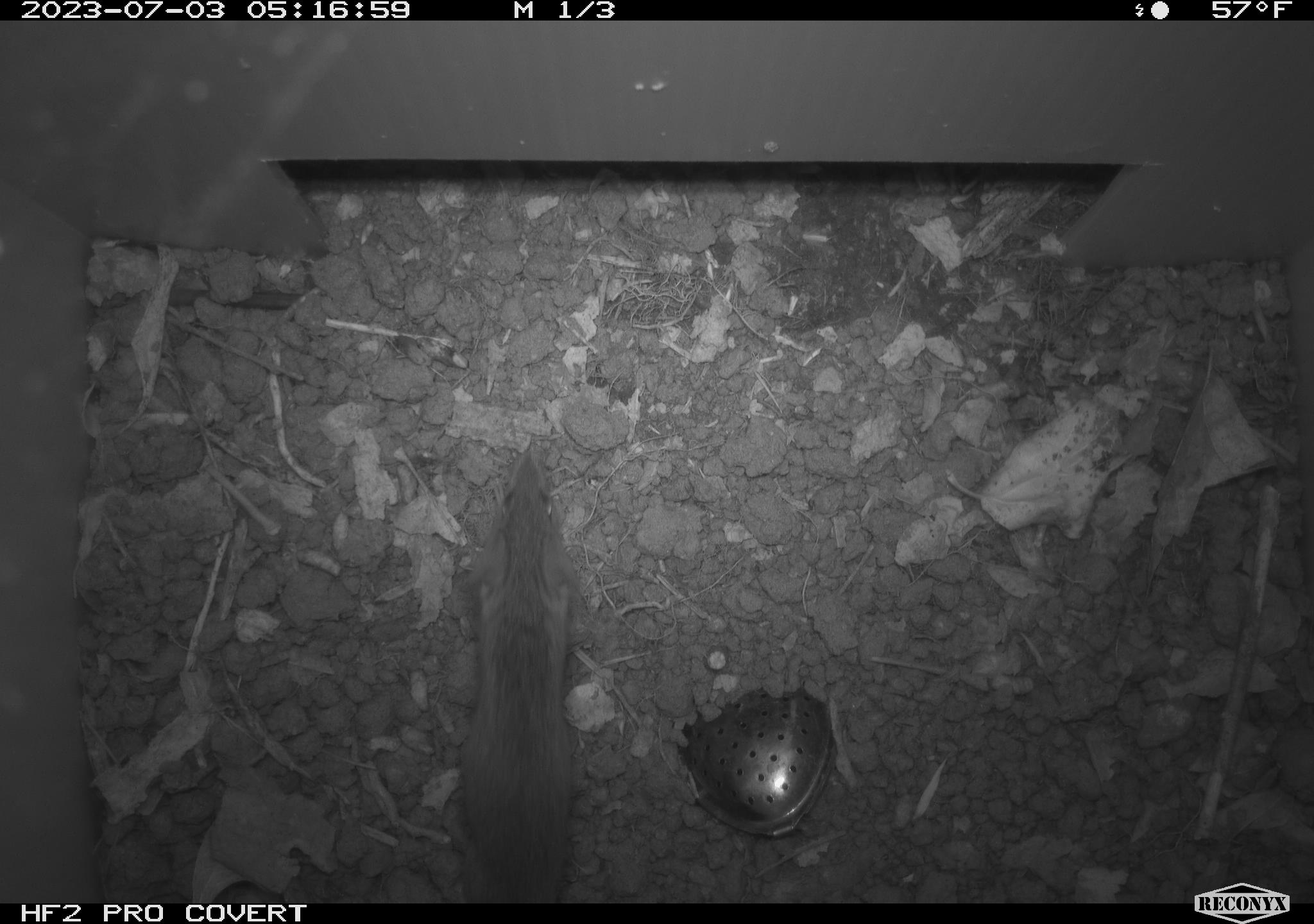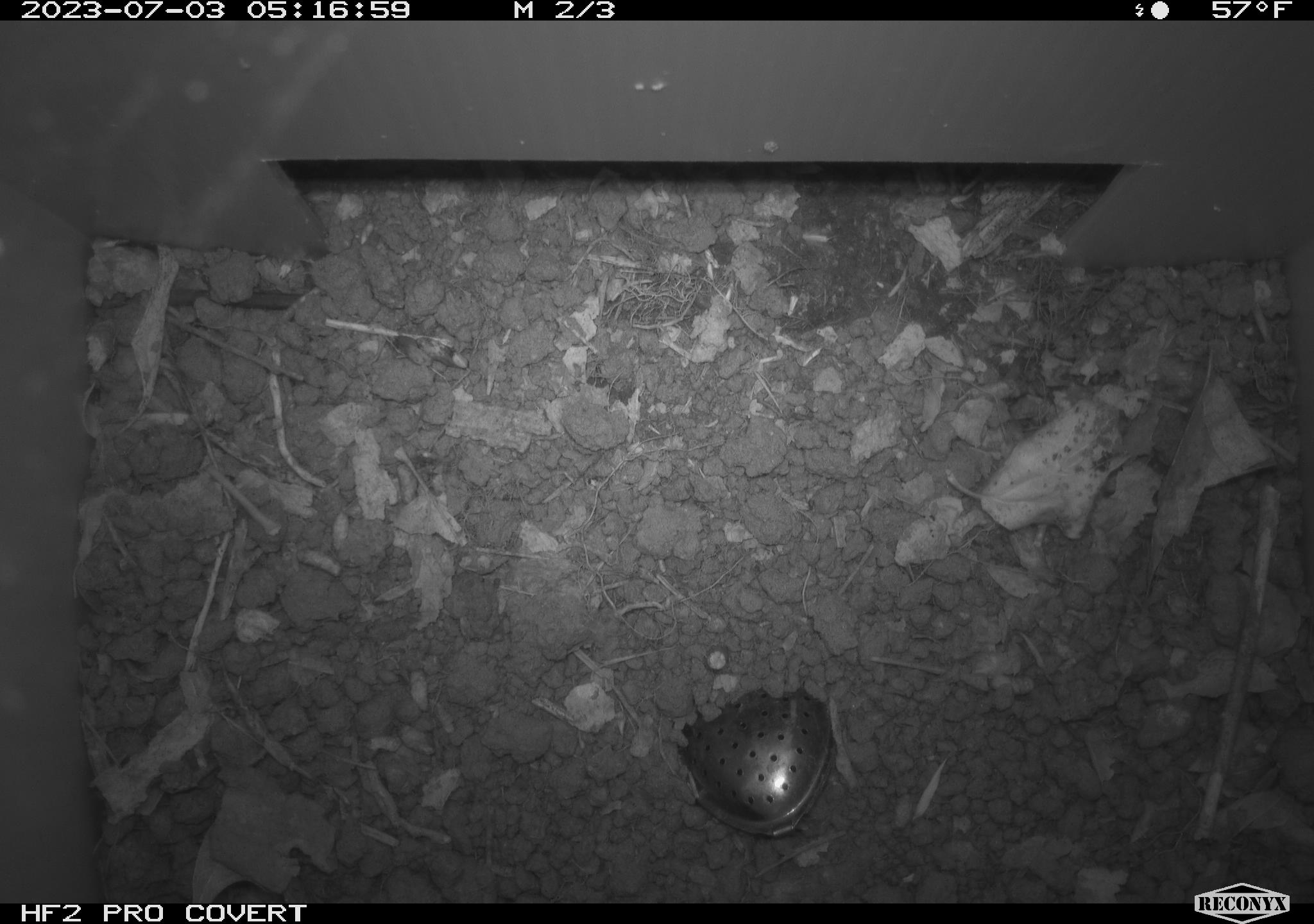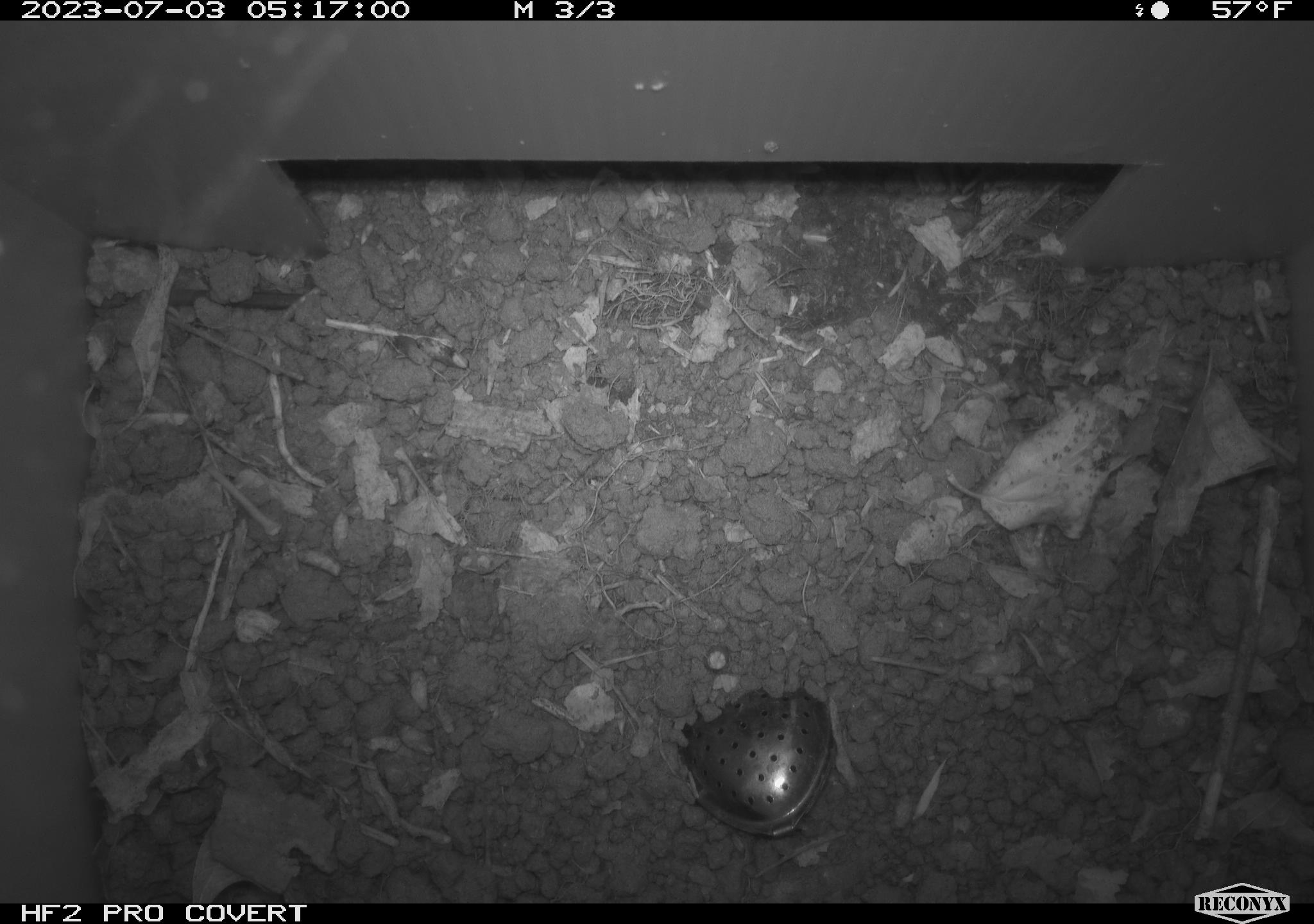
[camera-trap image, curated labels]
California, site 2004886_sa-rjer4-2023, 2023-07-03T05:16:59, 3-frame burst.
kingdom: Animalia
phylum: Chordata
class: Mammalia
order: Rodentia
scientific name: Rodentia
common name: mouse species